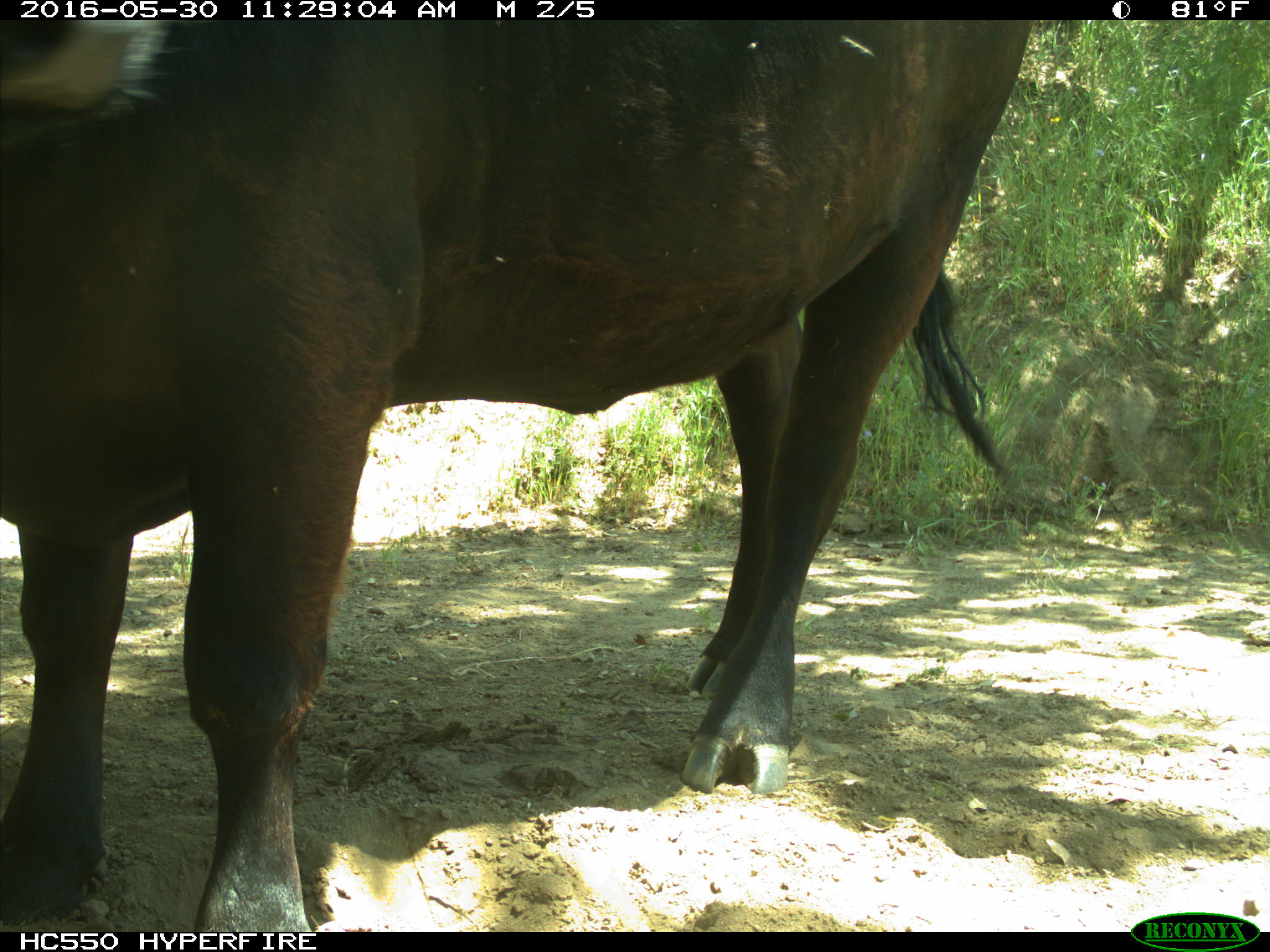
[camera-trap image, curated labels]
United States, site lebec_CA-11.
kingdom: Animalia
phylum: Chordata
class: Mammalia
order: Artiodactyla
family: Bovidae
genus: Bos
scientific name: Bos taurus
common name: domestic cow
Bos taurus (domestic cow).